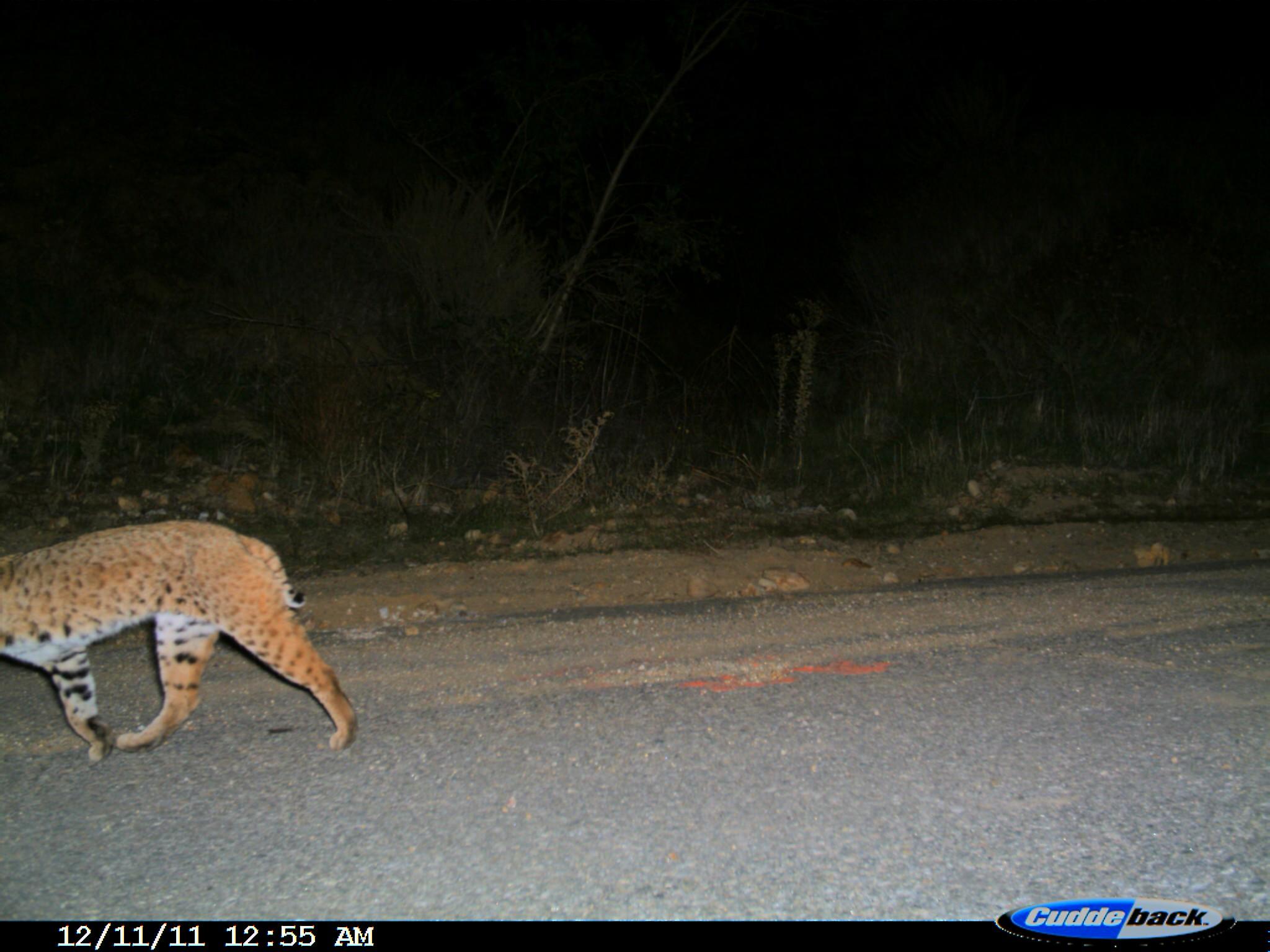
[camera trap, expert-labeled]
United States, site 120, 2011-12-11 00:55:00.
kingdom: Animalia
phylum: Chordata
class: Mammalia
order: Carnivora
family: Felidae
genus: Lynx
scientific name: Lynx rufus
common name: bobcat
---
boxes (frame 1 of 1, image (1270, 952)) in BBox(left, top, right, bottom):
bobcat: BBox(6, 508, 384, 763)